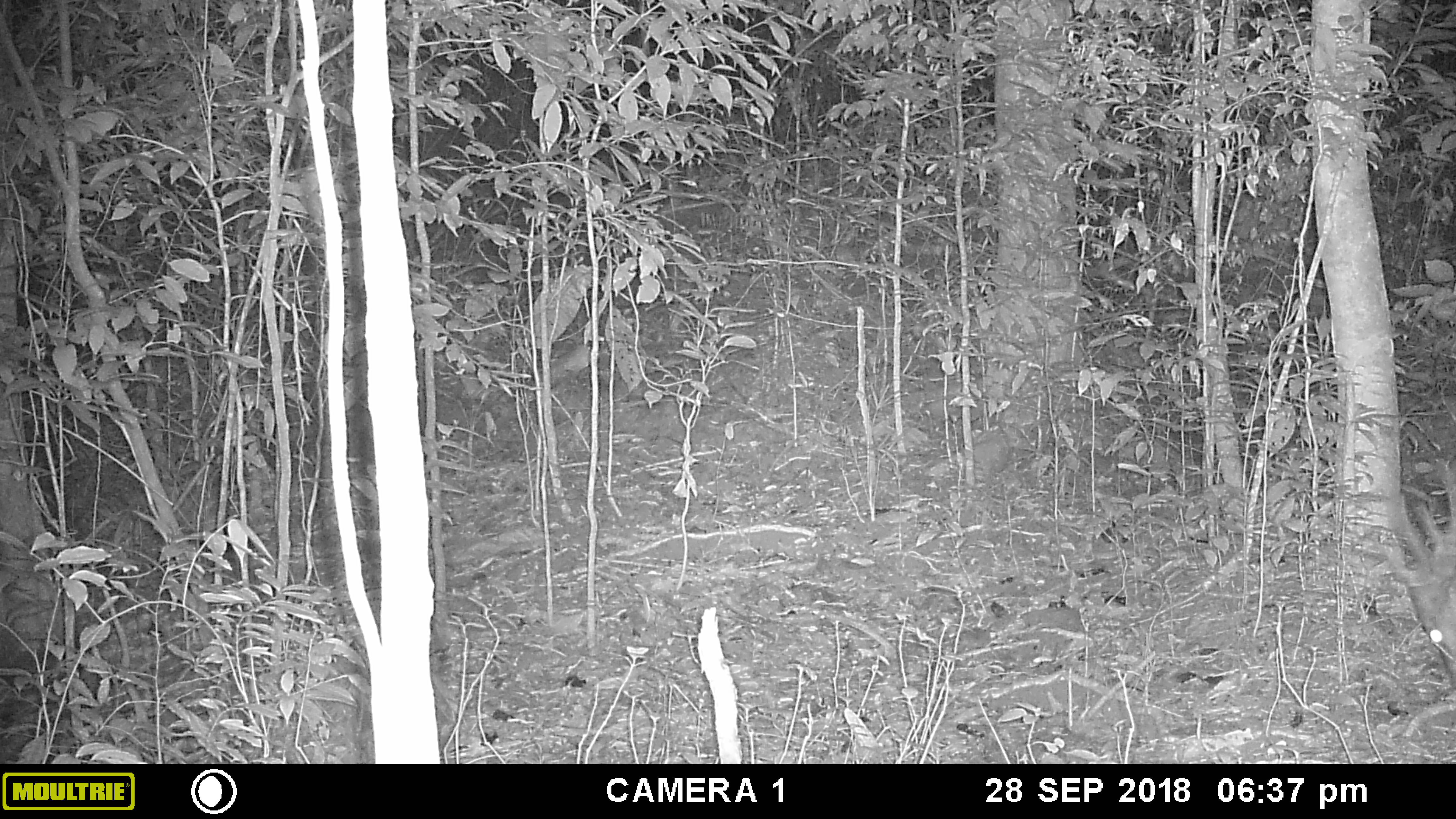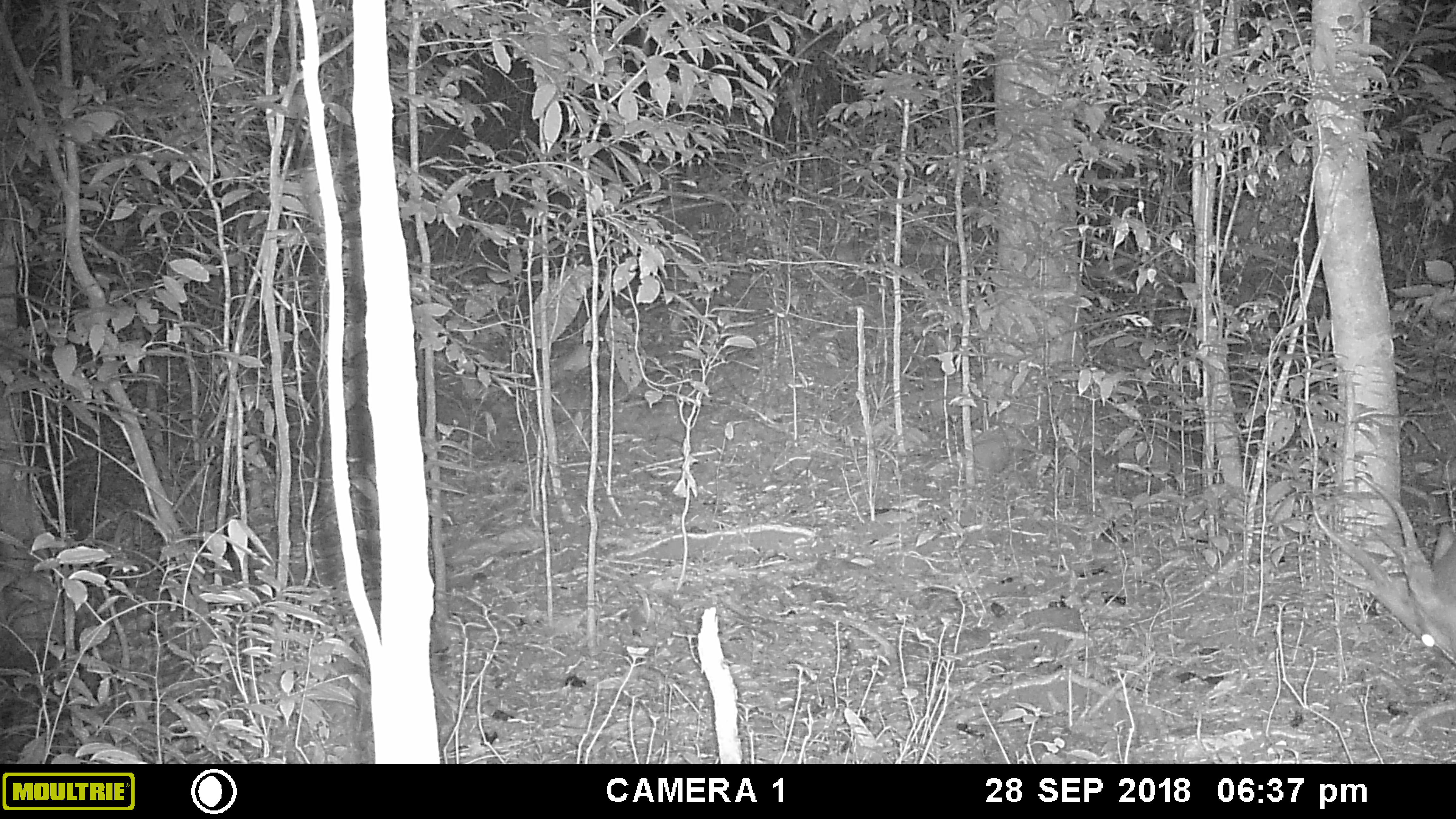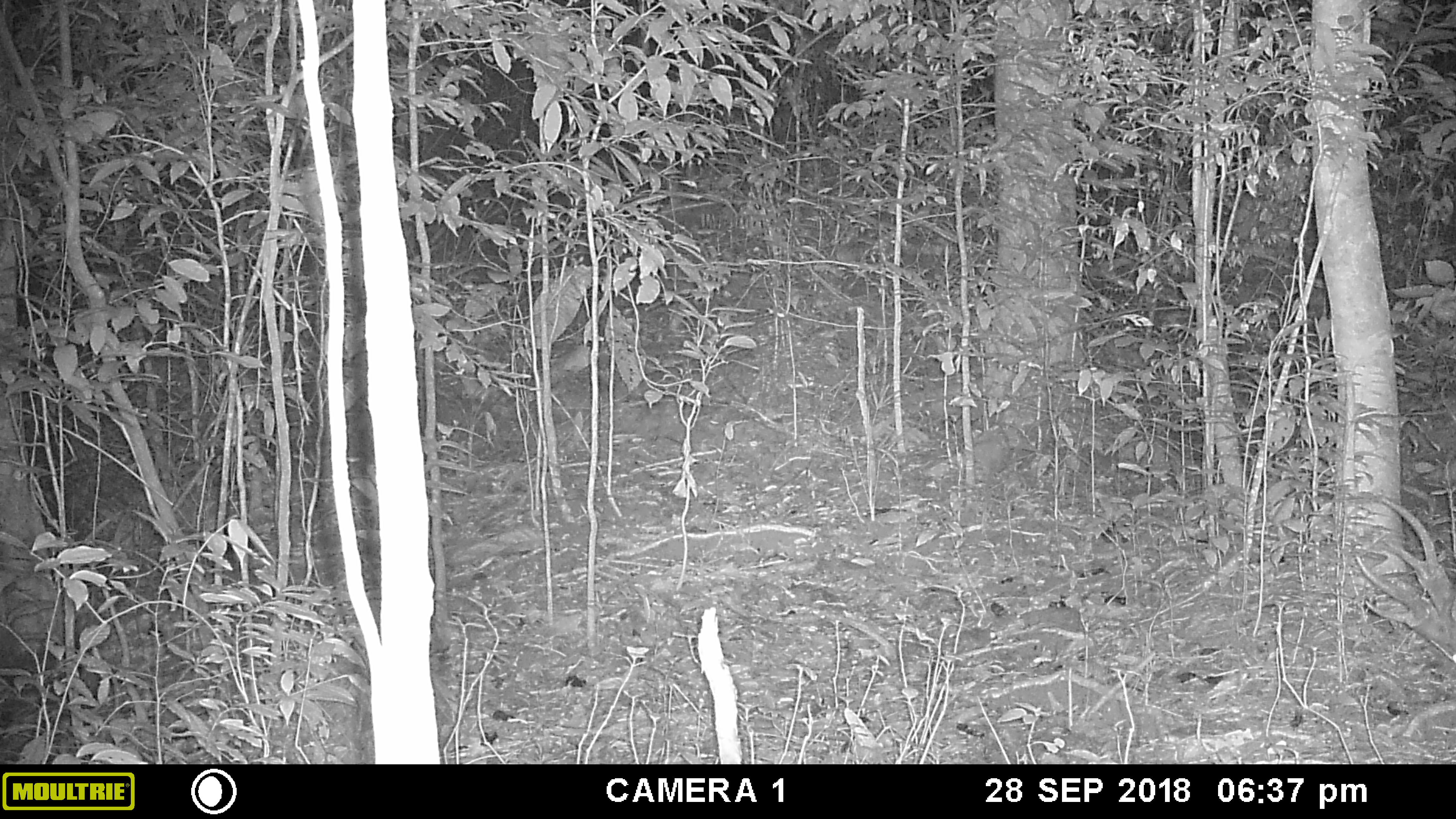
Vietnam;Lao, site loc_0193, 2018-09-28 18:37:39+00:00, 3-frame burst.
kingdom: Animalia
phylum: Chordata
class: Mammalia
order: Artiodactyla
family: Cervidae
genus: Muntiacus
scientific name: Muntiacus vuquangensis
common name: large-antlered muntjac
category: large antlered muntjac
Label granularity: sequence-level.